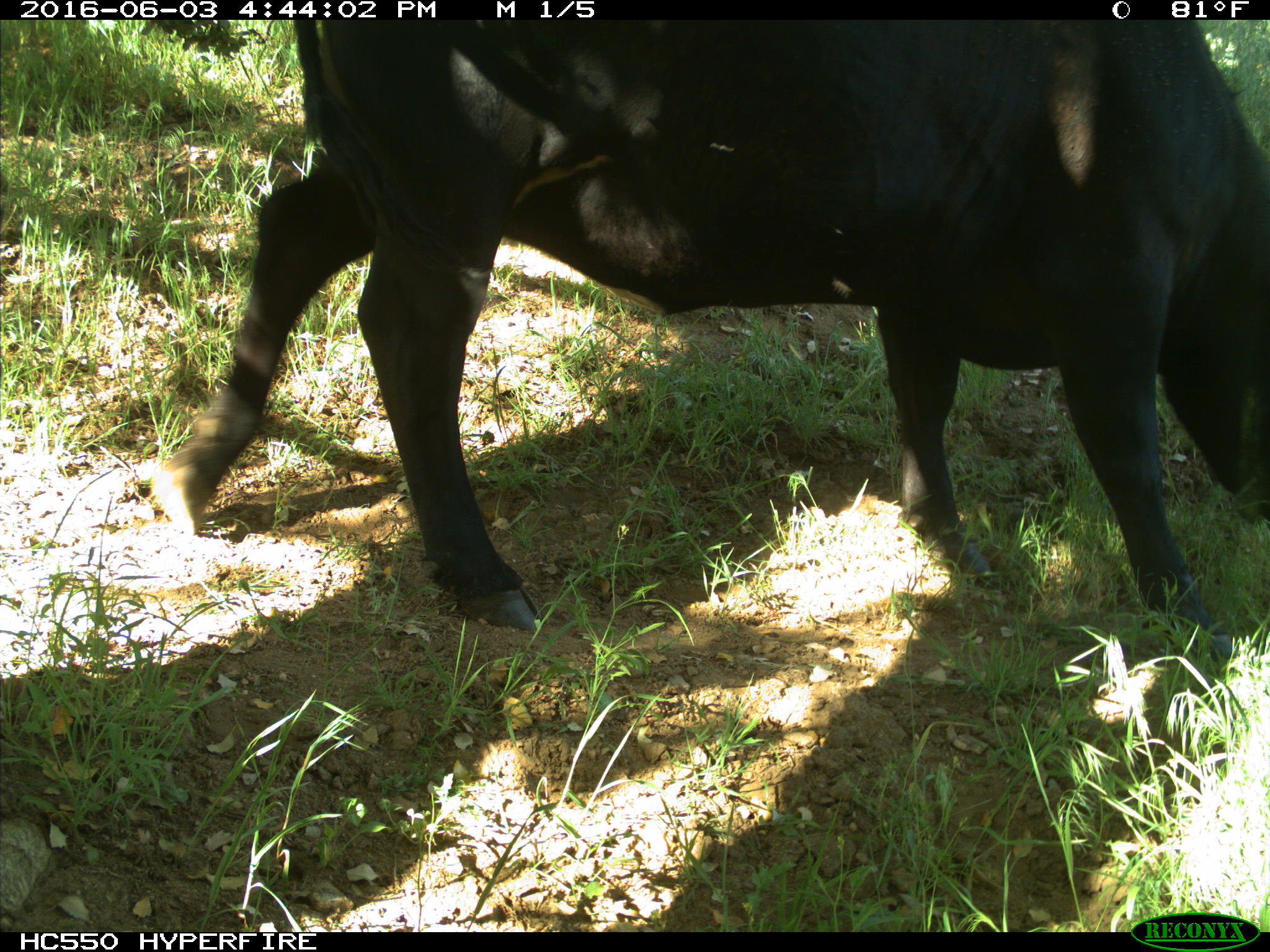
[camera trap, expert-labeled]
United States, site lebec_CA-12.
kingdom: Animalia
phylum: Chordata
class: Mammalia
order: Artiodactyla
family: Bovidae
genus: Bos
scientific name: Bos taurus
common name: domestic cow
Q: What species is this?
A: Bos taurus (domestic cow).